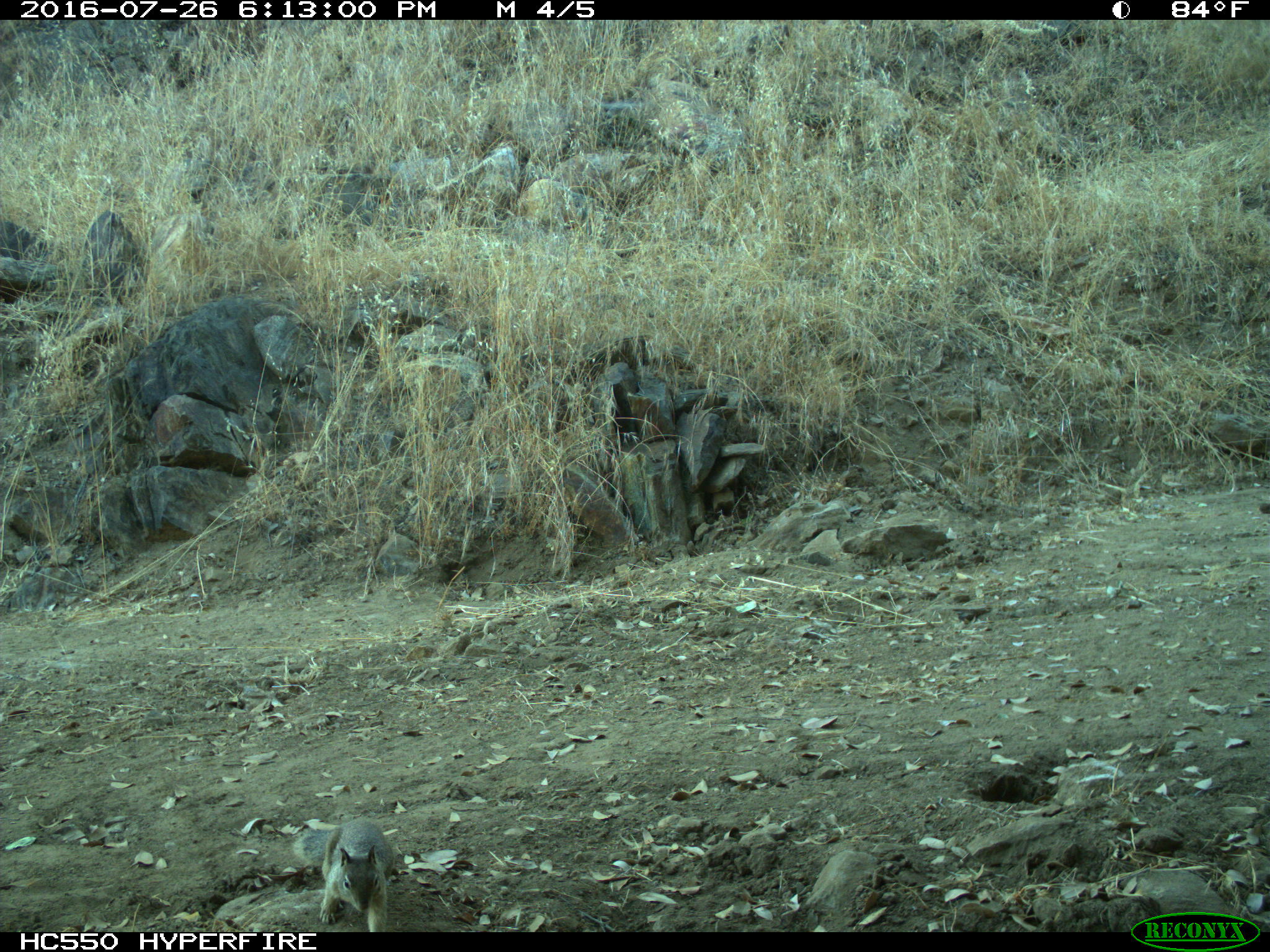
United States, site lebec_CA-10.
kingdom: Animalia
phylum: Chordata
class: Mammalia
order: Rodentia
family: Sciuridae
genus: Otospermophilus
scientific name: Otospermophilus beecheyi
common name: california ground squirrel